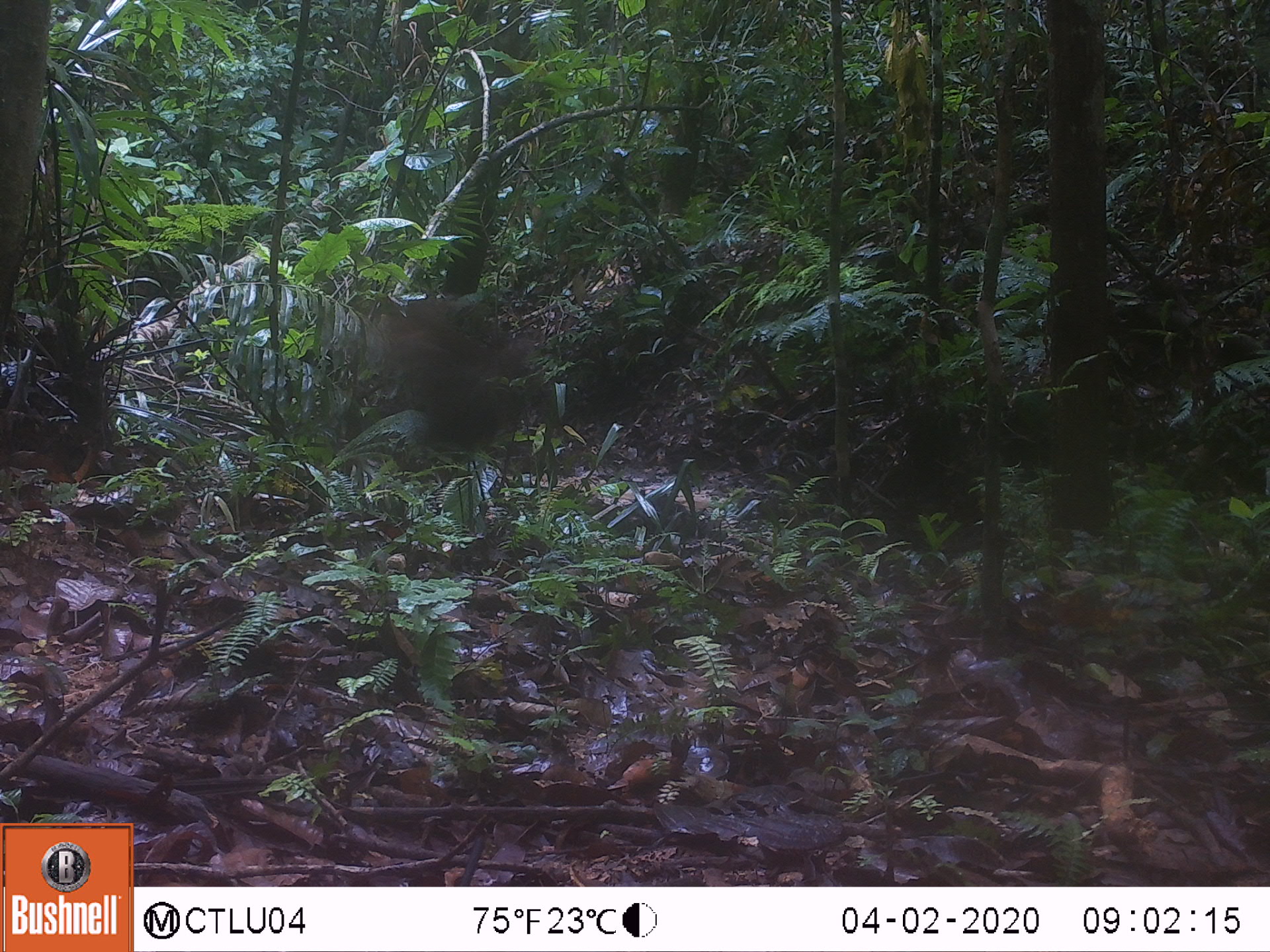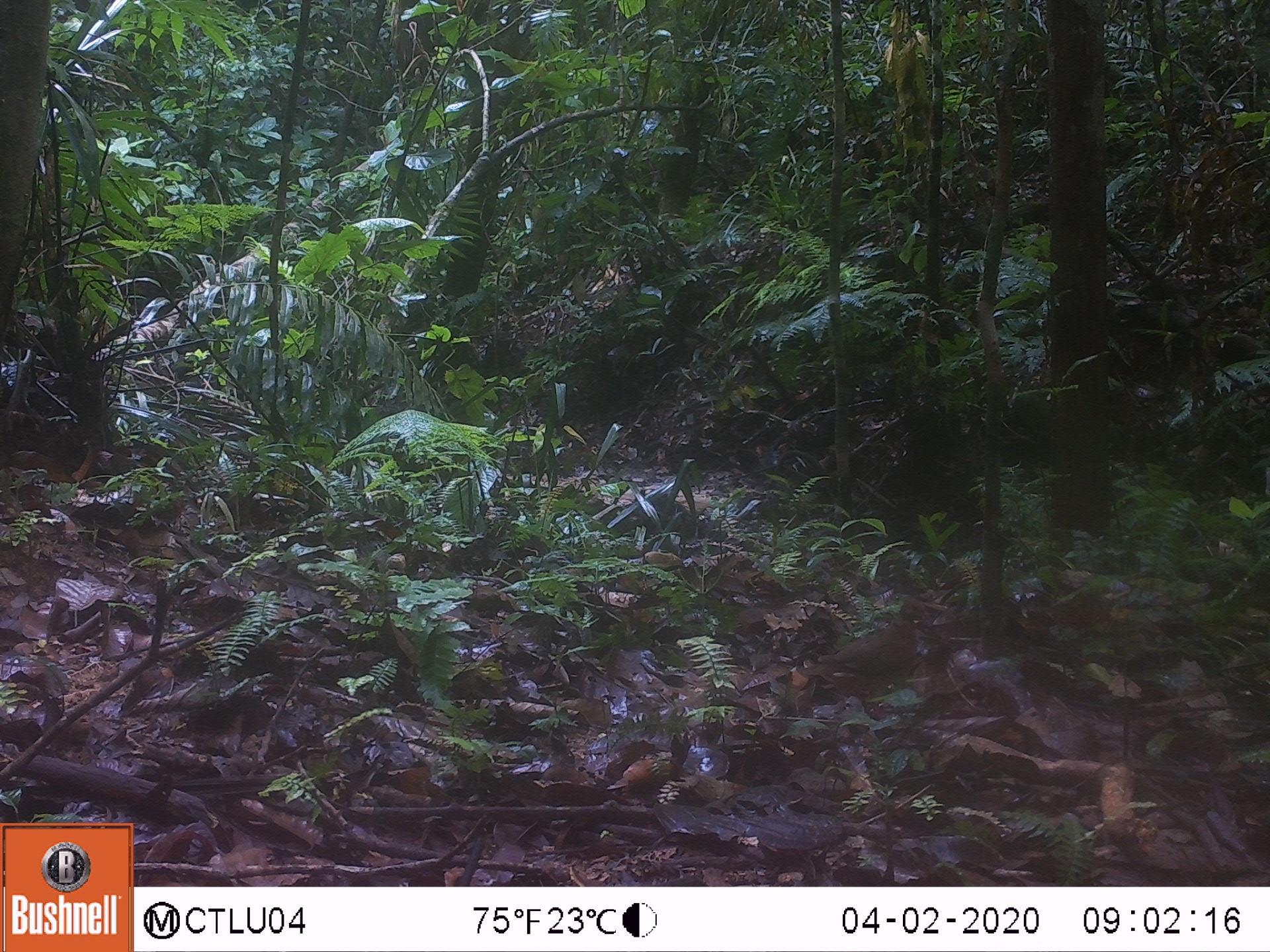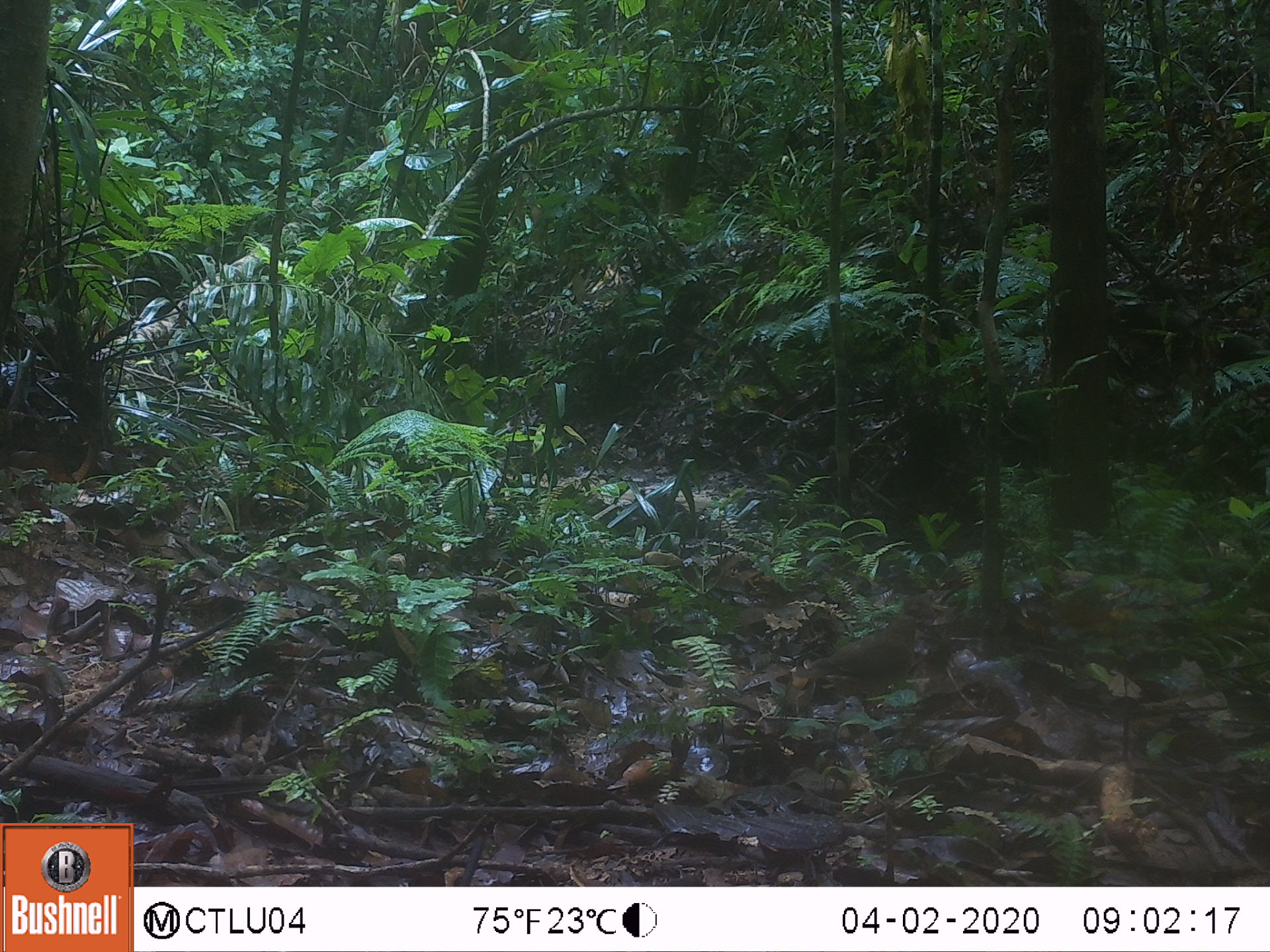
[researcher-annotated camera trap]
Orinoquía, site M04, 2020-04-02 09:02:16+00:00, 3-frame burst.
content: unidentified animal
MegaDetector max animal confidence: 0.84